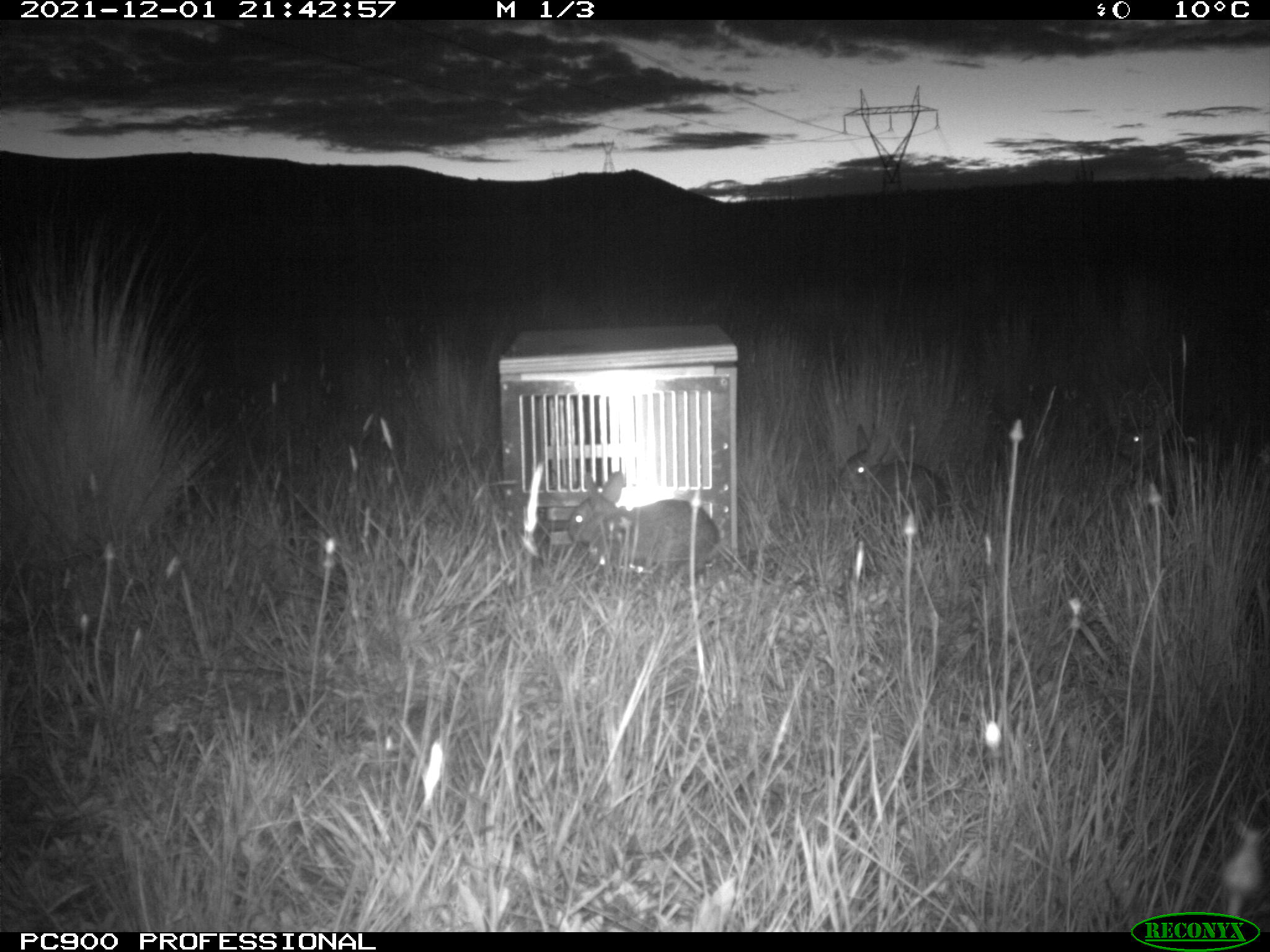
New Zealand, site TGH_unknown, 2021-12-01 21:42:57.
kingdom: Animalia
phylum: Chordata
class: Mammalia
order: Lagomorpha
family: Leporidae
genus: Oryctolagus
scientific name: Oryctolagus cuniculus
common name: european rabbit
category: rabbit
Rabbit (european rabbit) (Oryctolagus cuniculus).